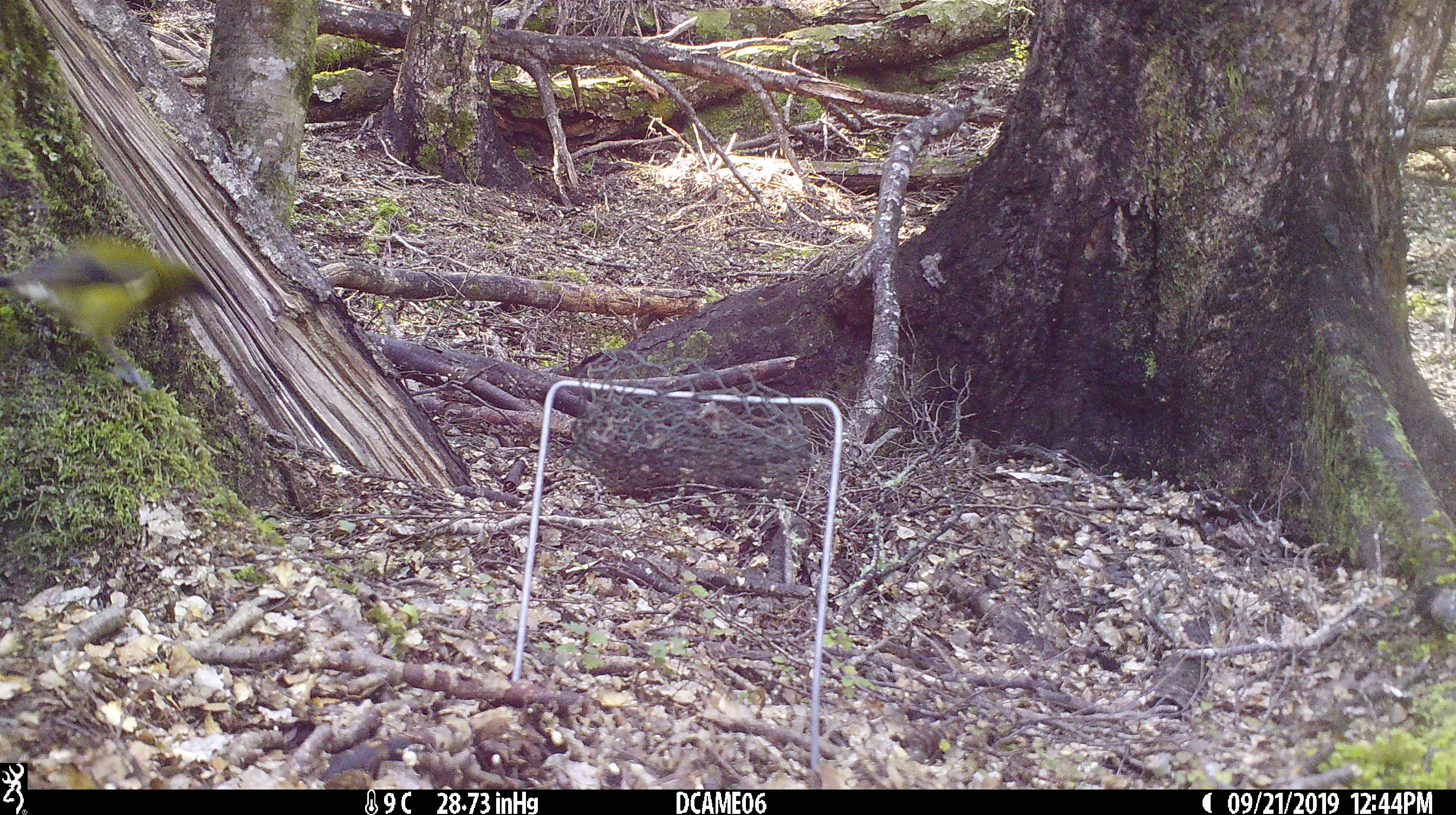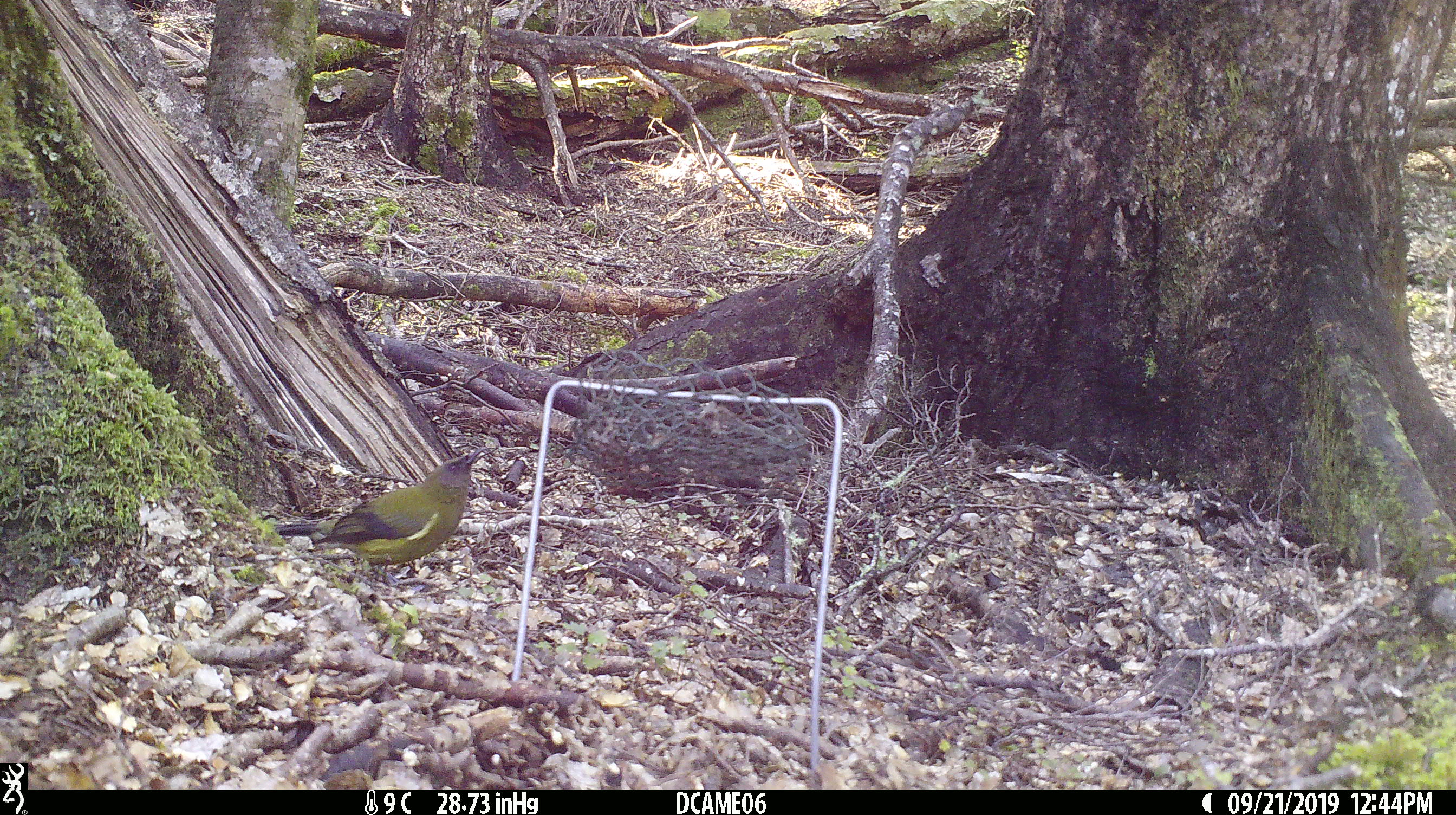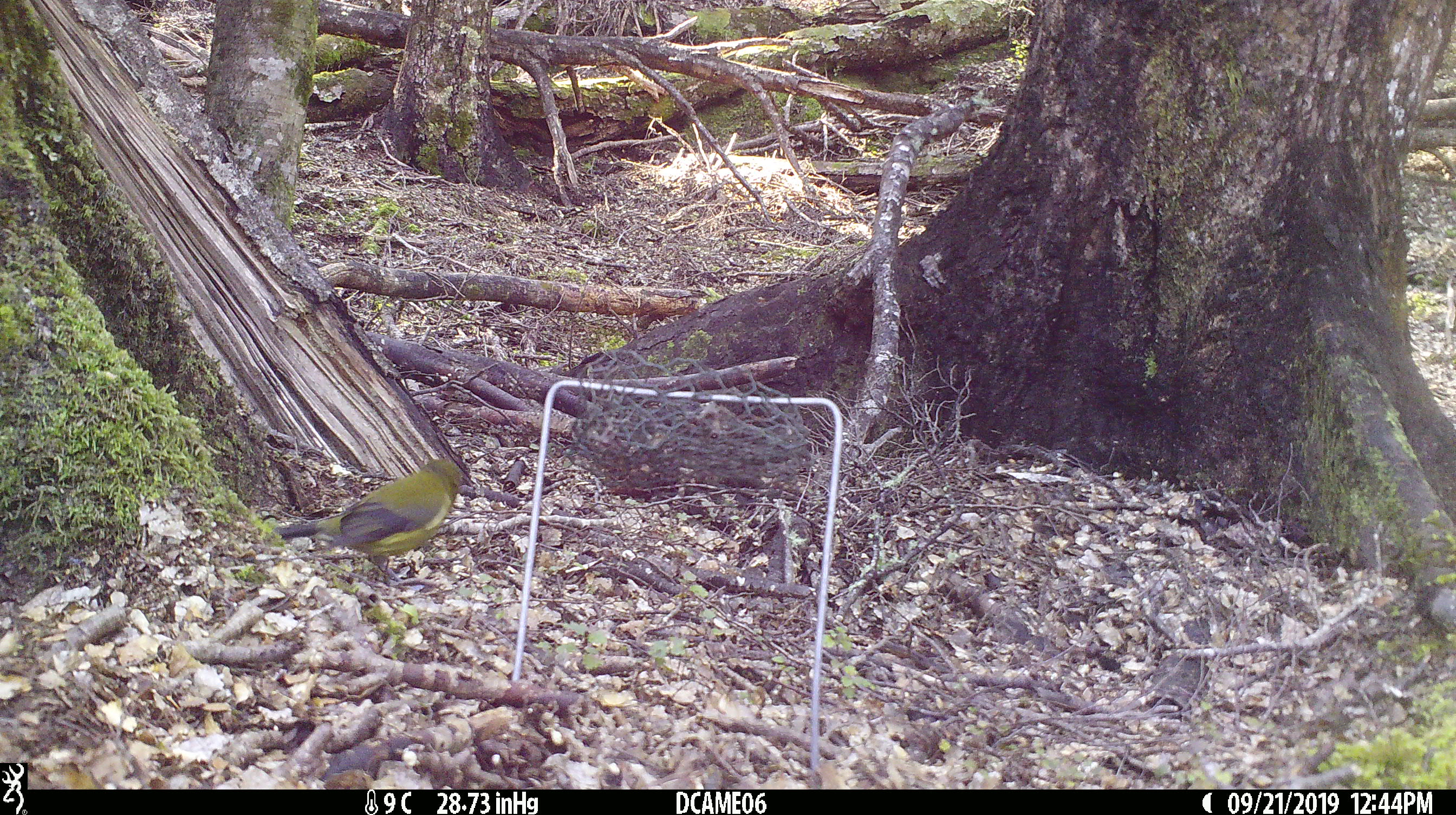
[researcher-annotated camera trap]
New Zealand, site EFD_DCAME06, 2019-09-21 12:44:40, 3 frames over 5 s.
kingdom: Animalia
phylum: Chordata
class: Aves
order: Passeriformes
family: Meliphagidae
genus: Anthornis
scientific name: Anthornis melanura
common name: new zealand bellbird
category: bellbird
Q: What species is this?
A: Bellbird (new zealand bellbird) (Anthornis melanura).